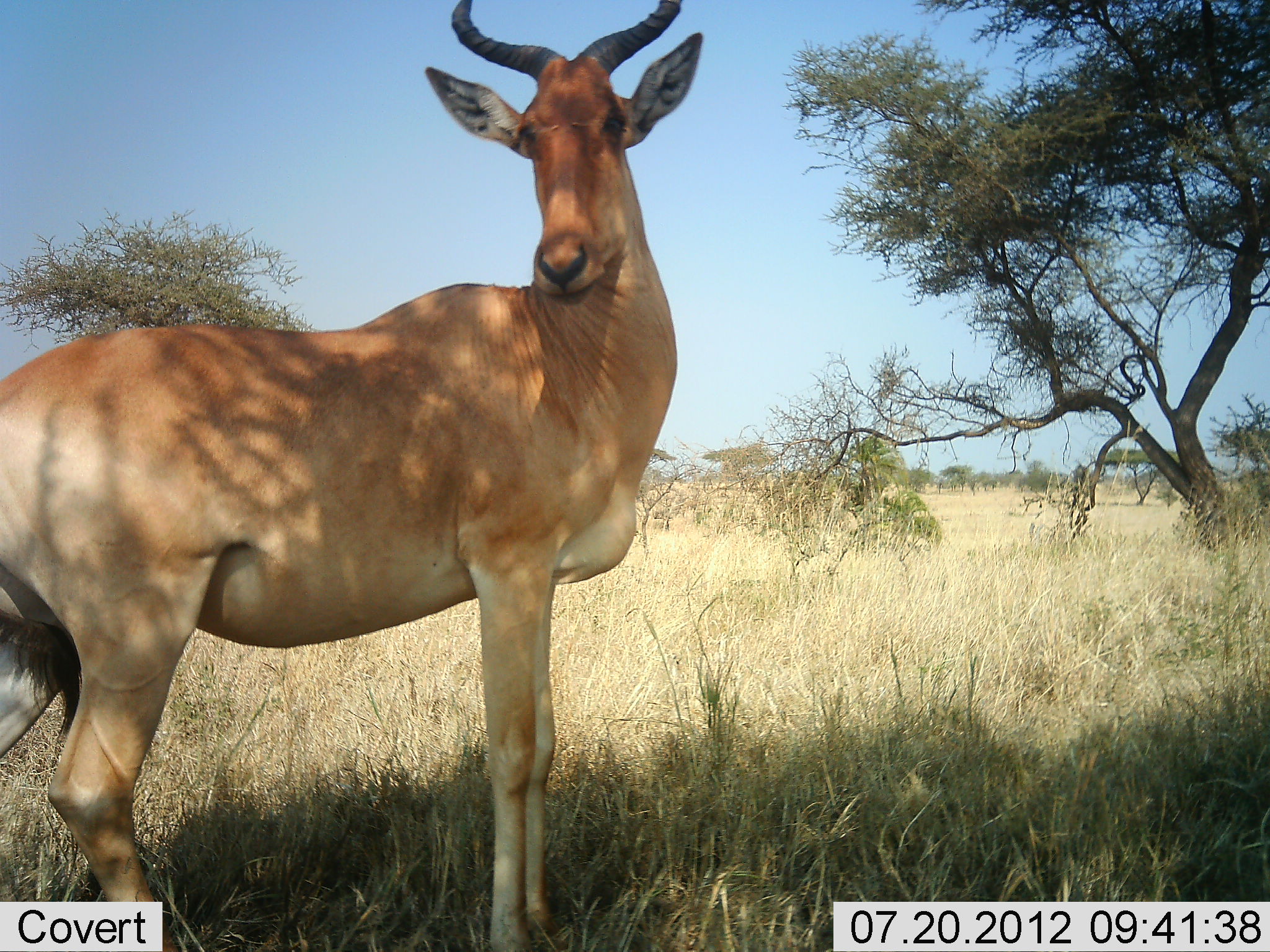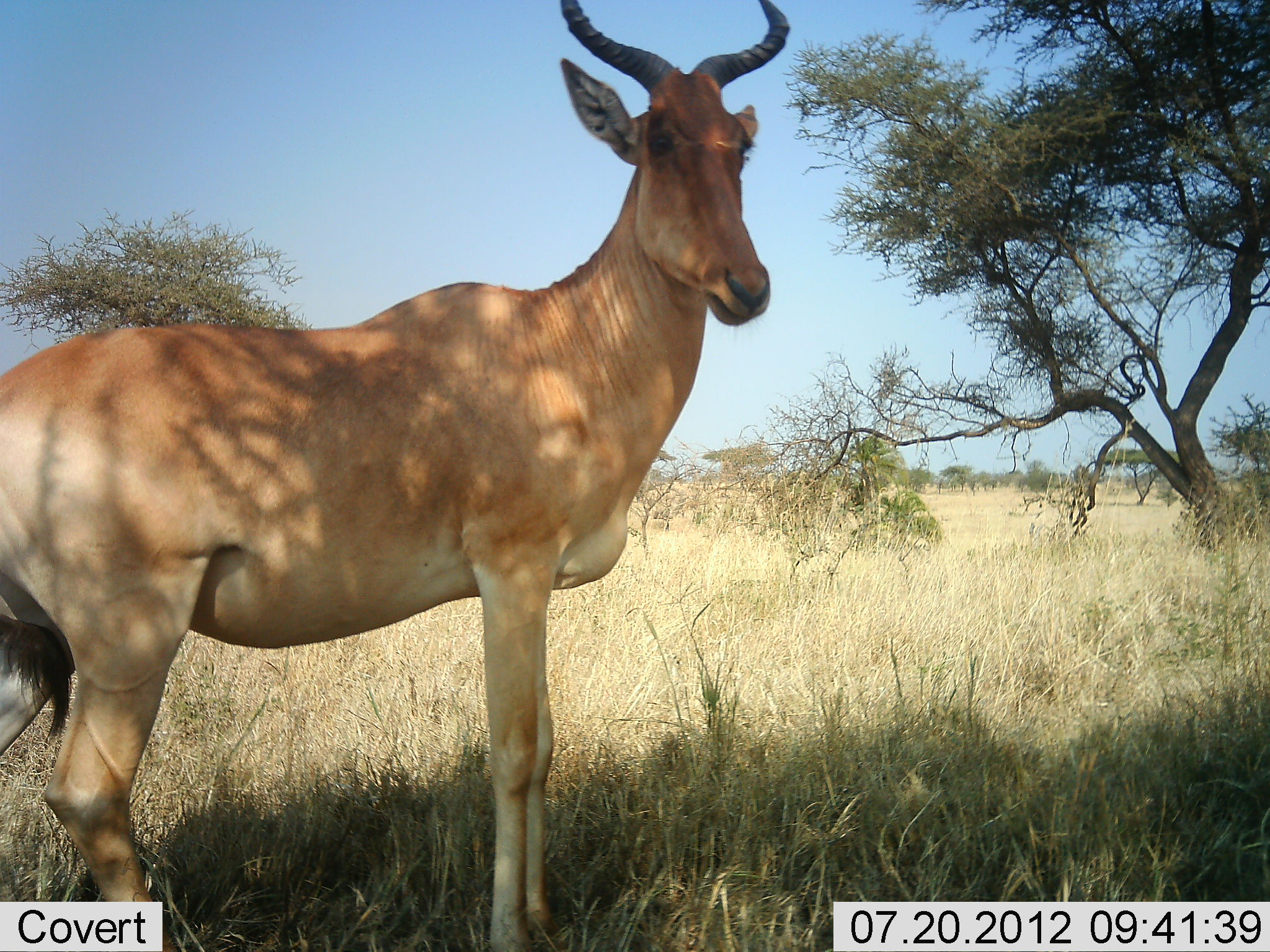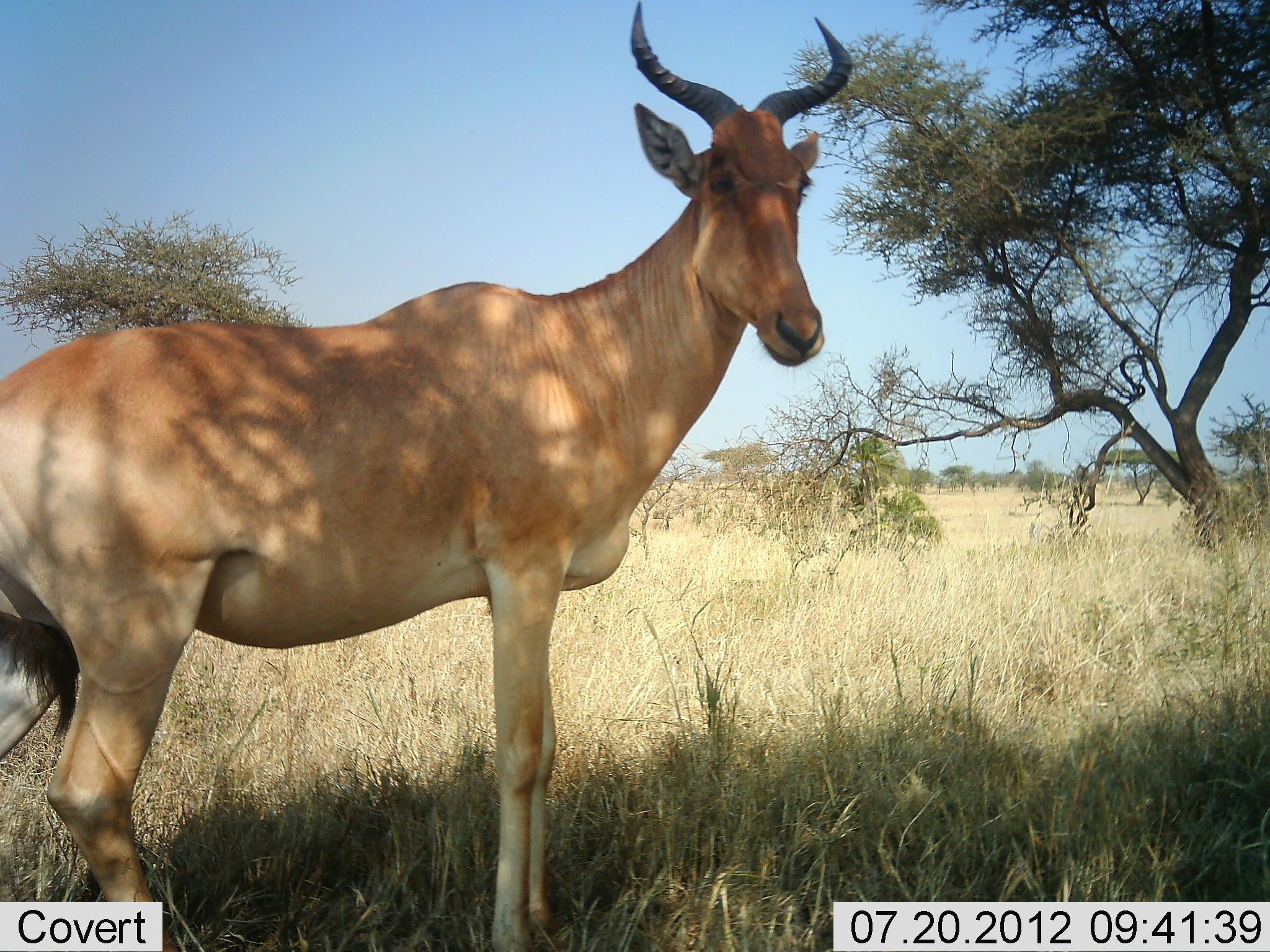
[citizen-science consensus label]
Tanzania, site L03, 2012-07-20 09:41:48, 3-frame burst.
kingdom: Animalia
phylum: Chordata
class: Mammalia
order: Artiodactyla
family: Bovidae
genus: Alcelaphus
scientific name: Alcelaphus buselaphus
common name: hartebeest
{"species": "hartebeest (Alcelaphus buselaphus)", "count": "1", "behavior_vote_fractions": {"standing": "100%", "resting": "0%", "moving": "0%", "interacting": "0%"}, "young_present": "0%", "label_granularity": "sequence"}